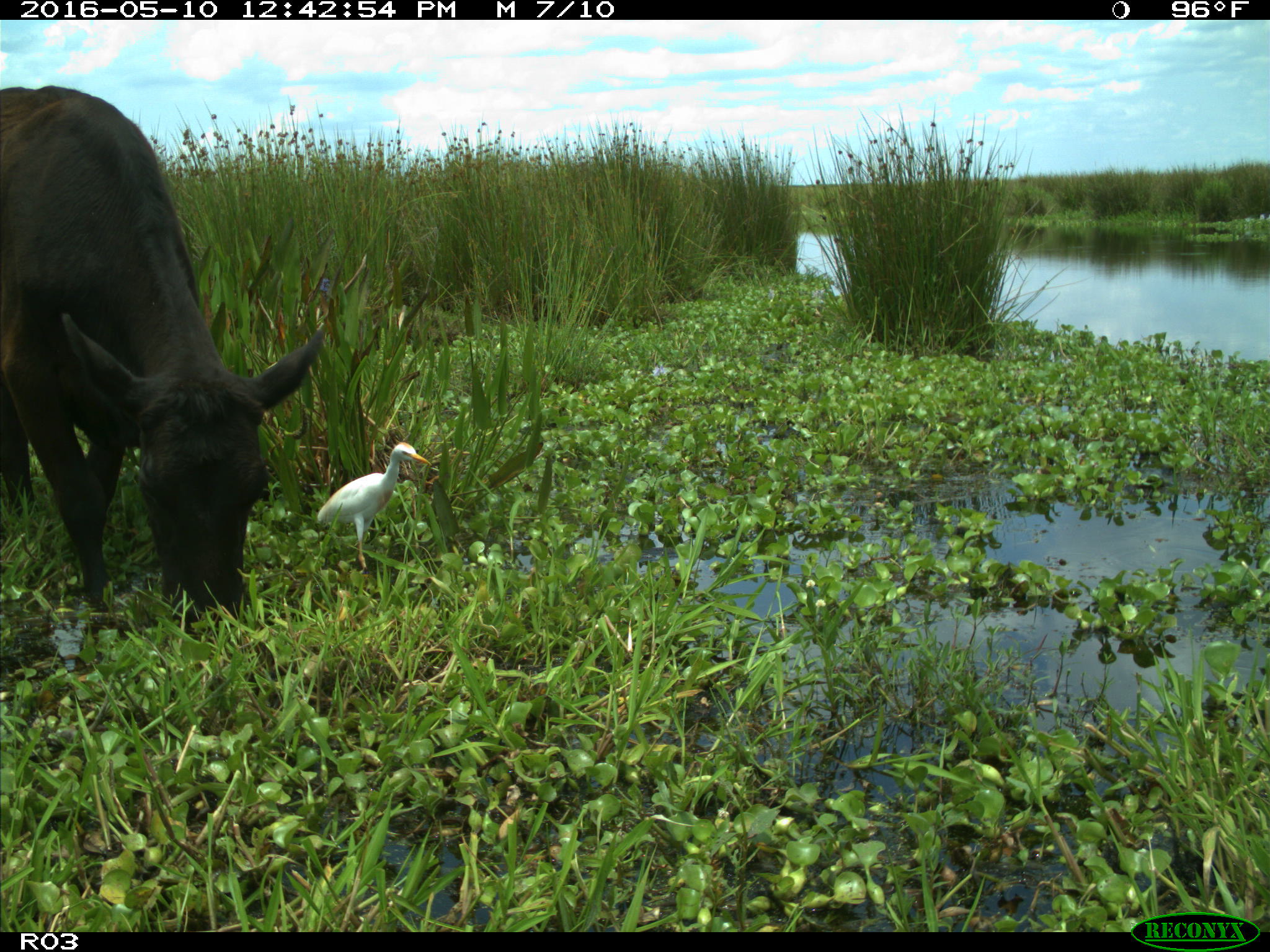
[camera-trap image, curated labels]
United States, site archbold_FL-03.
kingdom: Animalia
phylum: Chordata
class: Mammalia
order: Artiodactyla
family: Bovidae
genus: Bos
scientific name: Bos taurus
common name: domestic cow